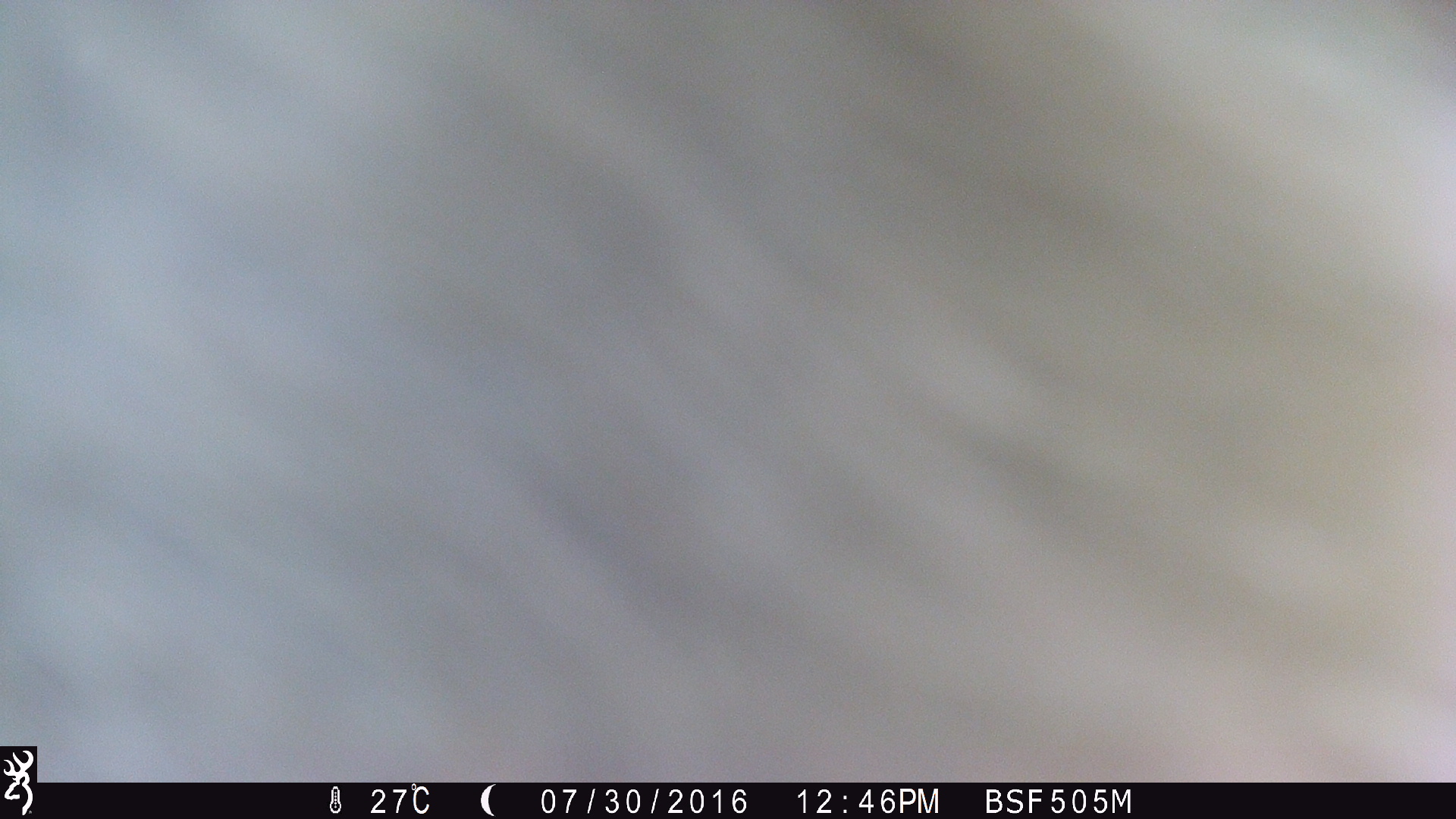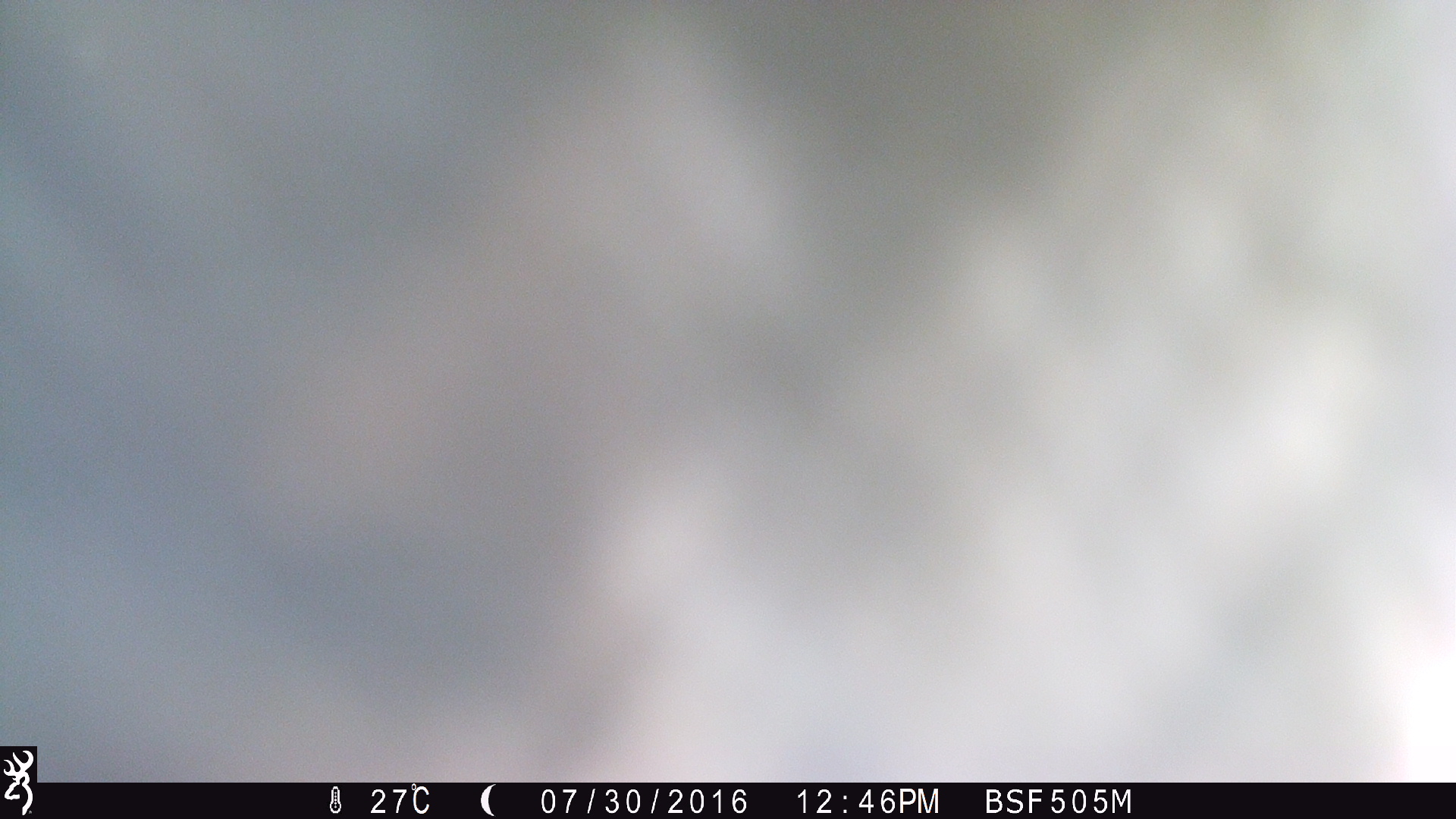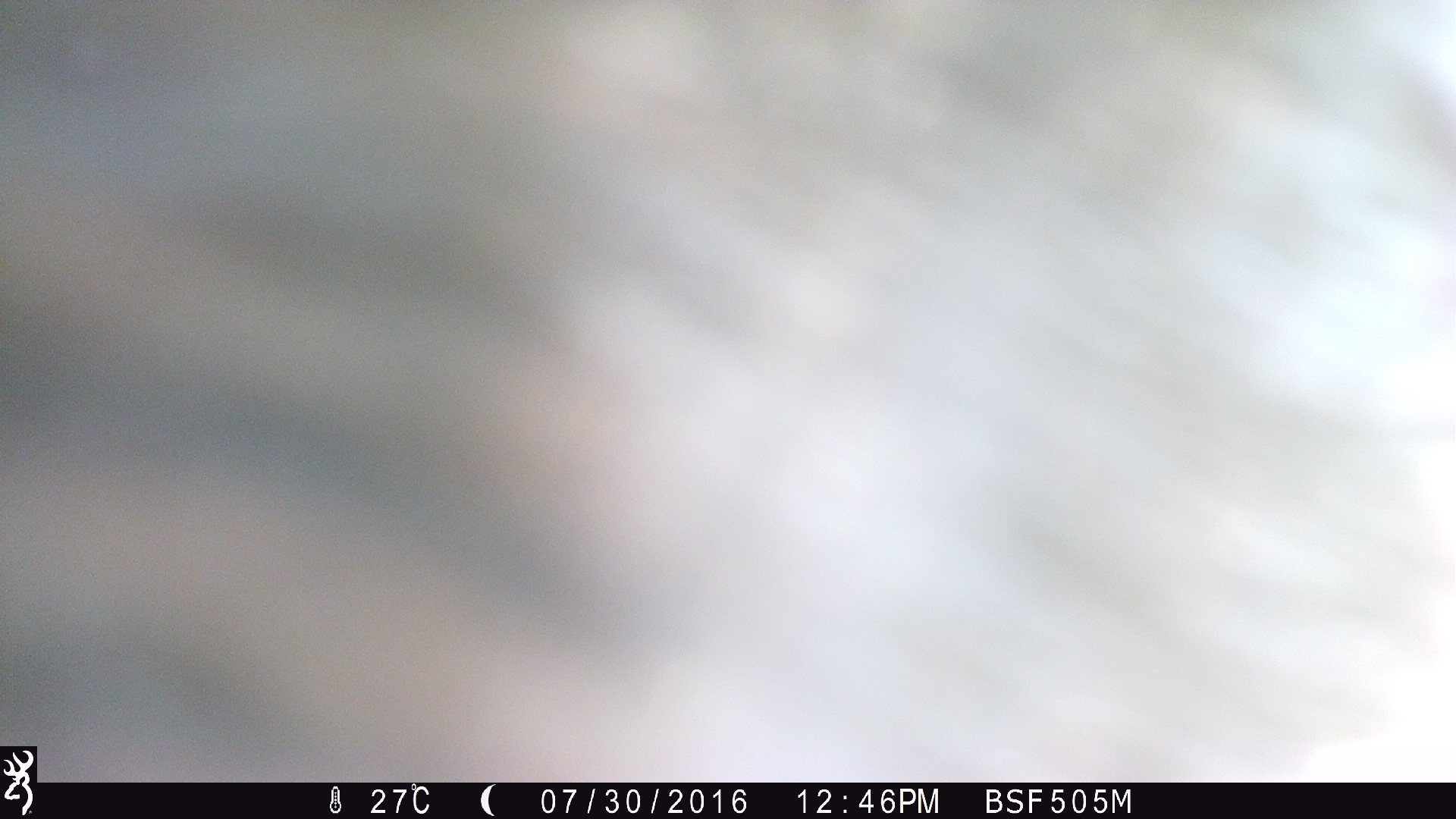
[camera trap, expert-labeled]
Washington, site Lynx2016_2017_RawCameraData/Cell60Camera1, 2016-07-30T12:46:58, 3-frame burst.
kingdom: Animalia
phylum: Chordata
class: Mammalia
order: Artiodactyla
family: Bovidae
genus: Bos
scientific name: Bos taurus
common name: domestic cattle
Domestic cattle (Bos taurus). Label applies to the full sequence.